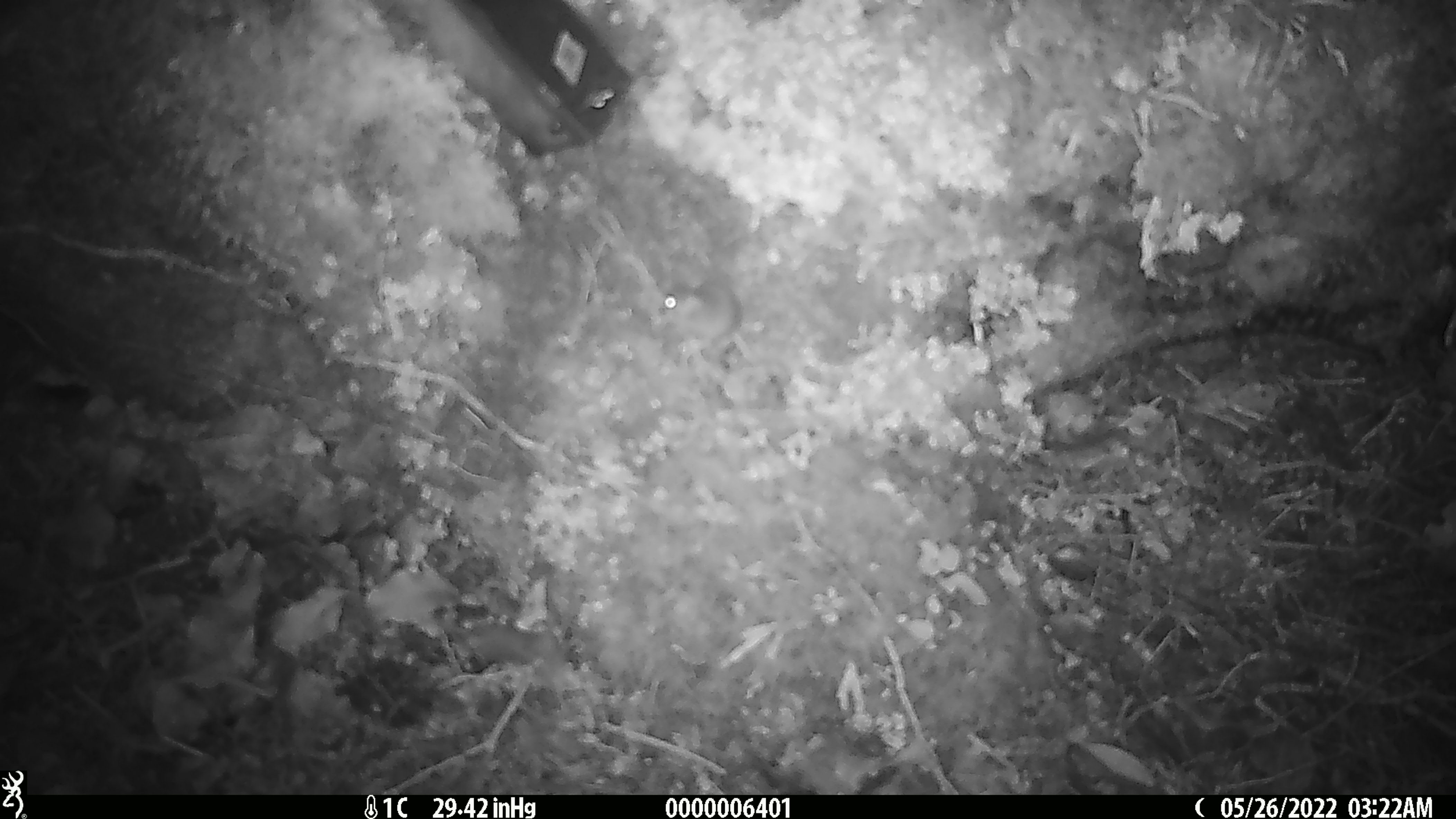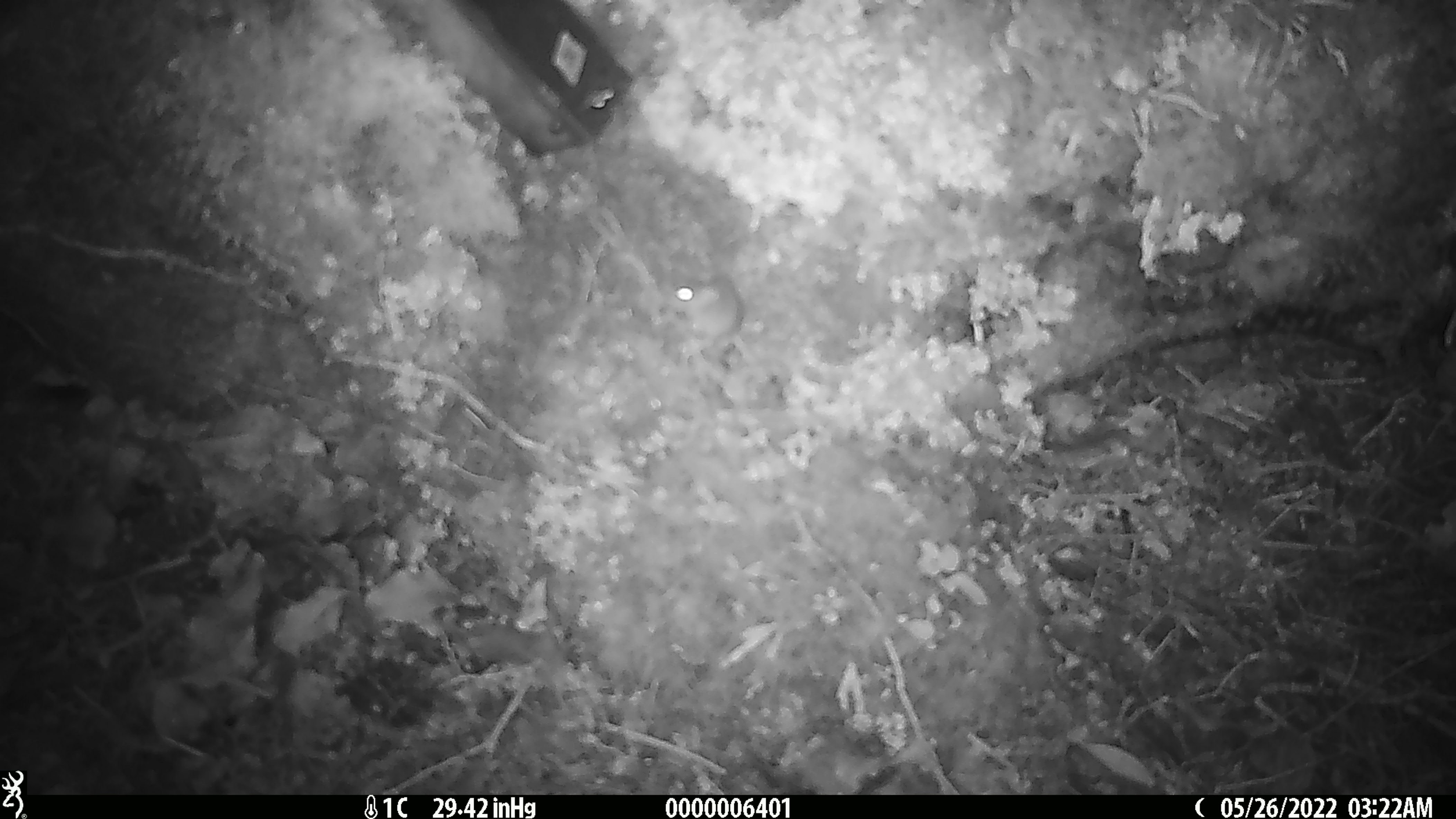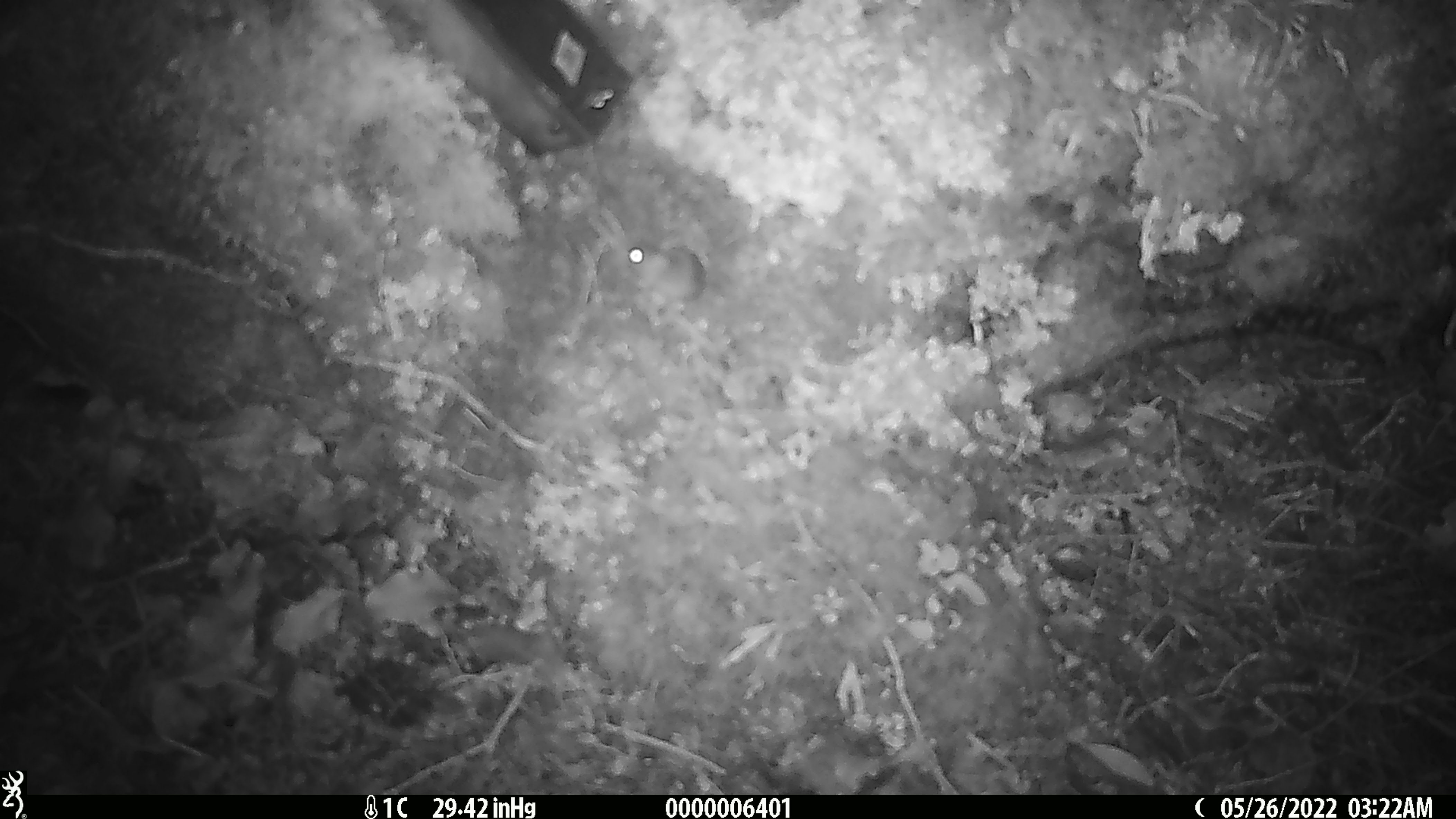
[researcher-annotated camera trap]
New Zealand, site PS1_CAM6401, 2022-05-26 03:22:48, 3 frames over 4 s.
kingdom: Animalia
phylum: Chordata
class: Mammalia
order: Rodentia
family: Muridae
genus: Mus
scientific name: Mus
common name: mouse